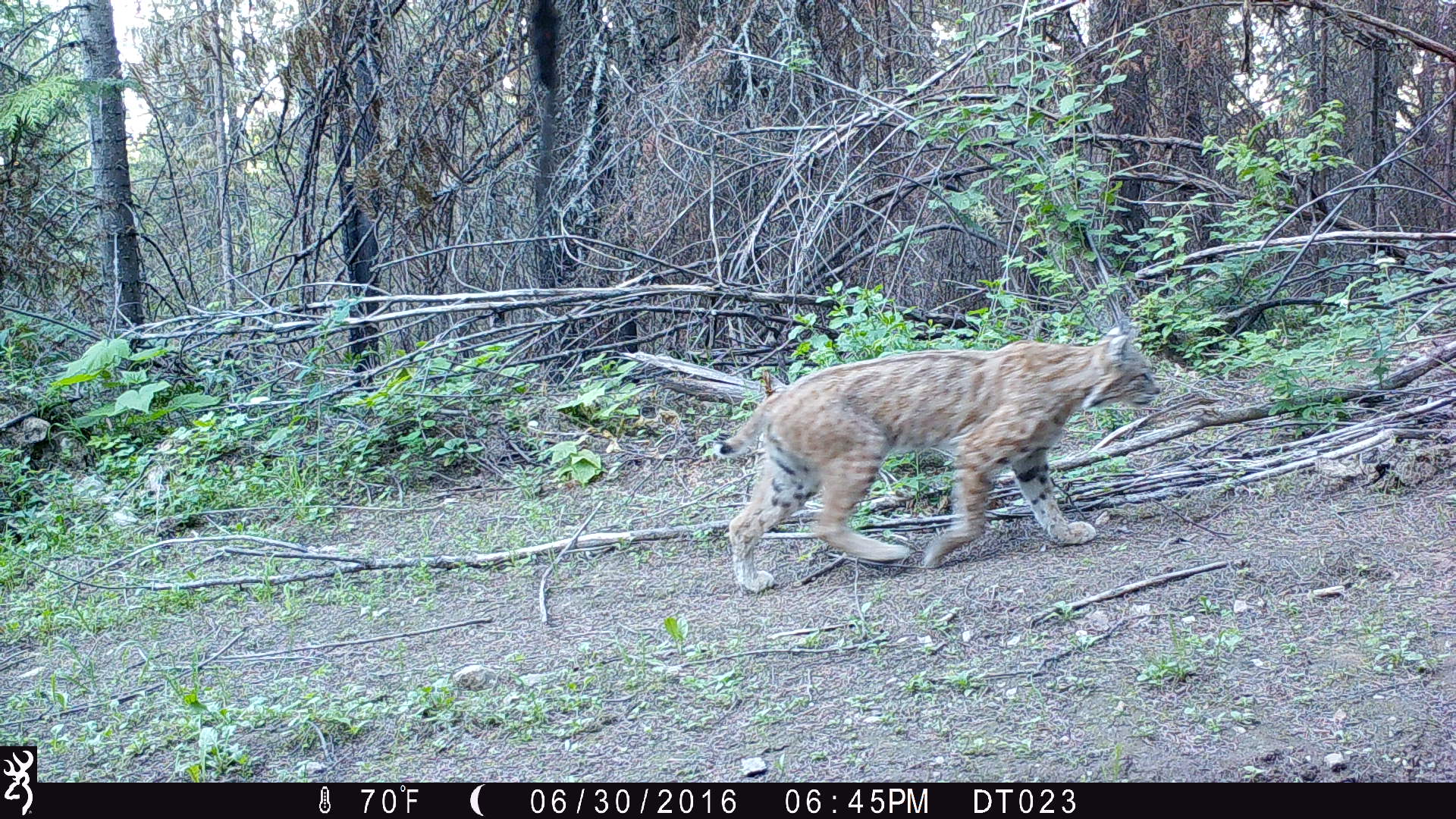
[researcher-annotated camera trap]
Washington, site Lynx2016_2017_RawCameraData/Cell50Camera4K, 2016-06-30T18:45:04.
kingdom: Animalia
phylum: Chordata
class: Mammalia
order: Carnivora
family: Felidae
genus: Lynx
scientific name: Lynx rufus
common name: bobcat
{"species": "Lynx rufus (bobcat)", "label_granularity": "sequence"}